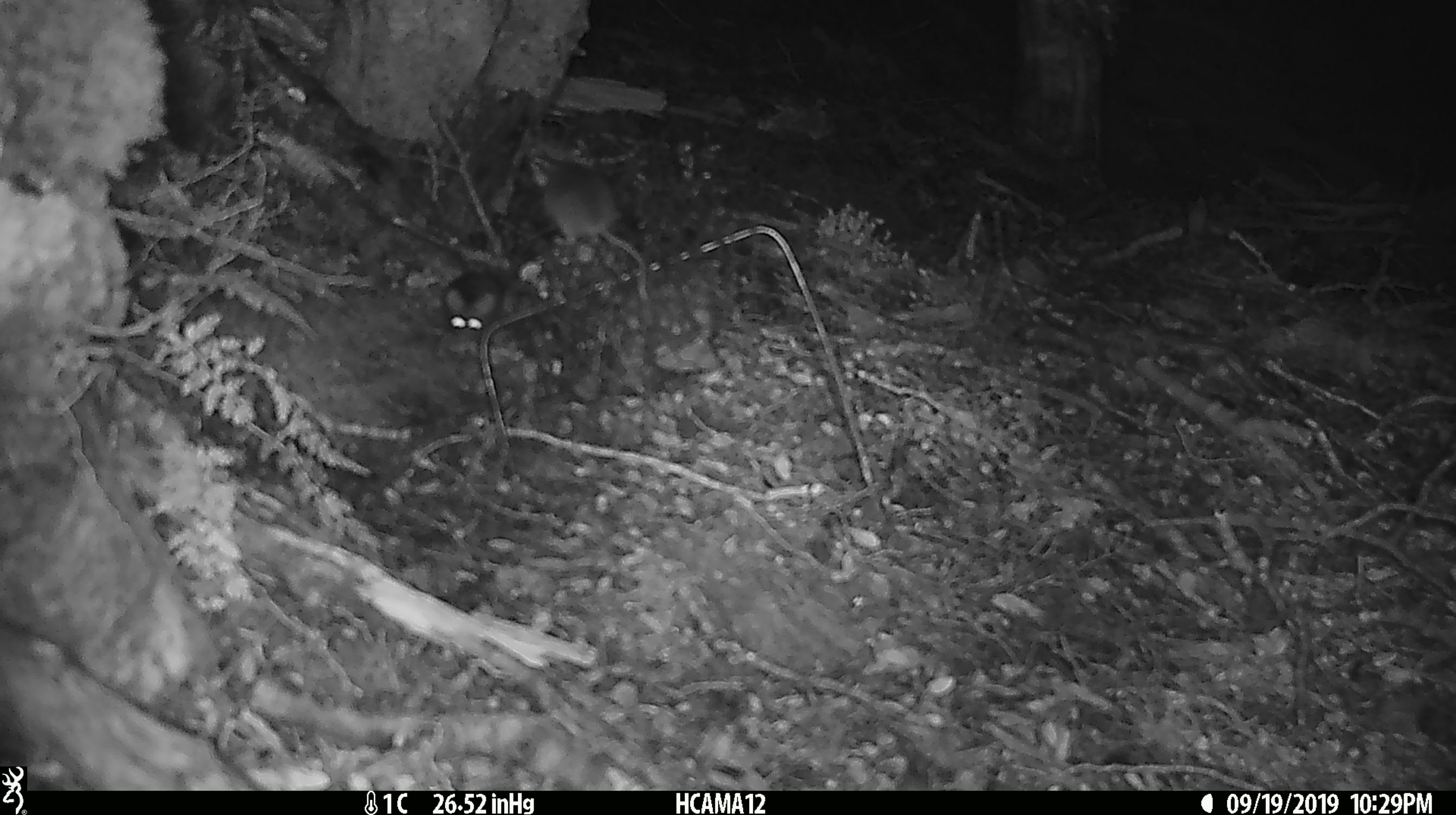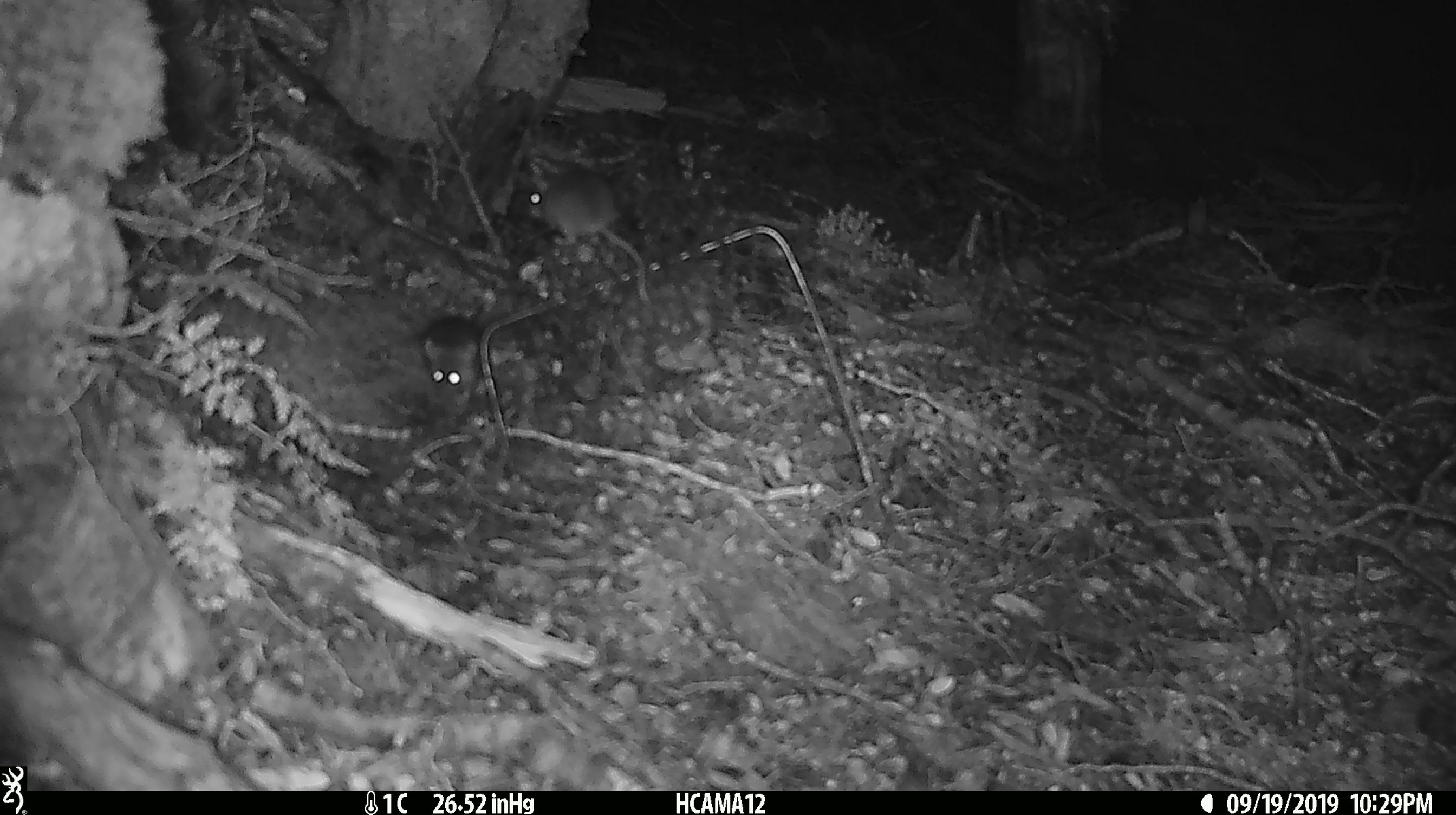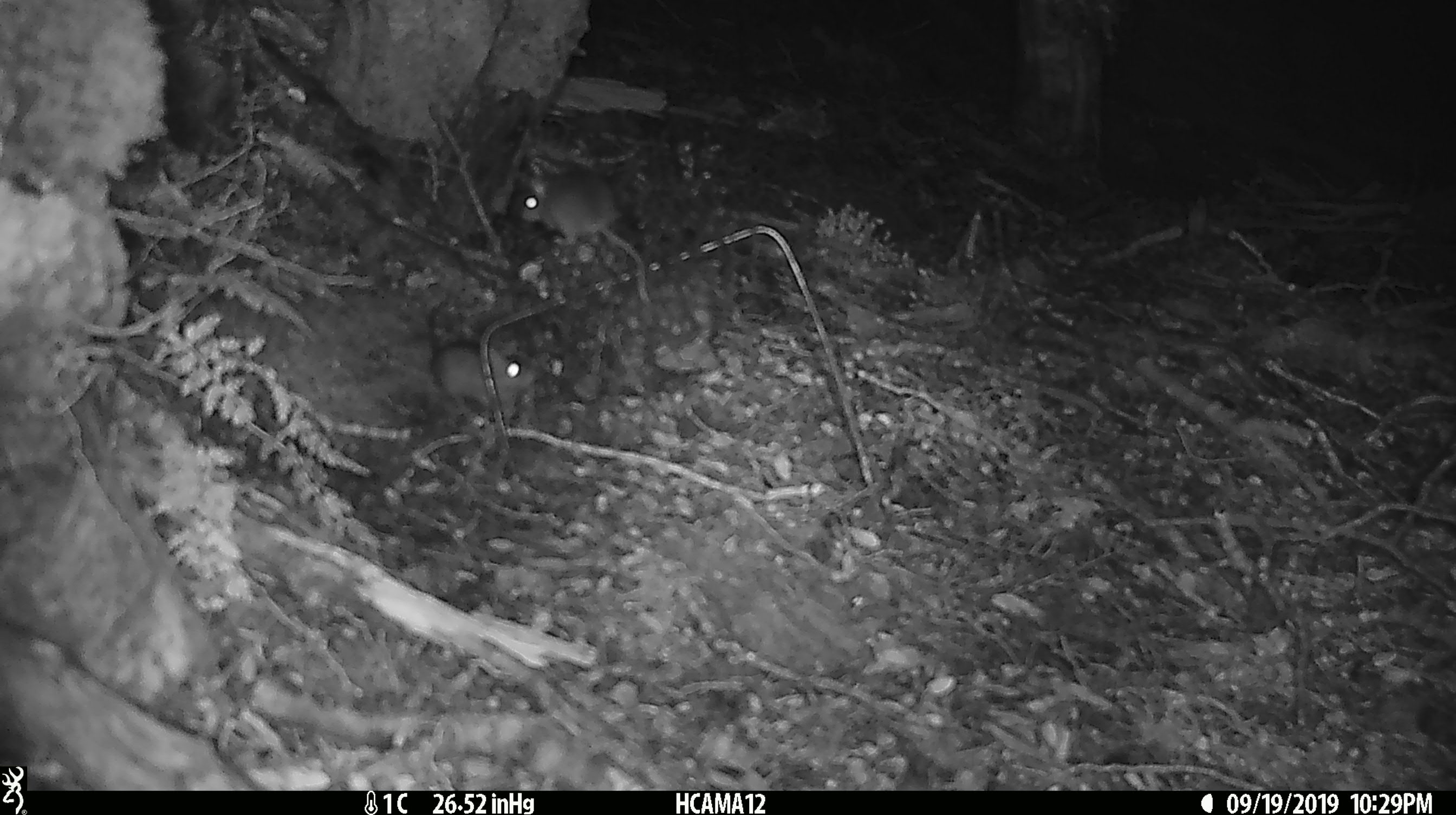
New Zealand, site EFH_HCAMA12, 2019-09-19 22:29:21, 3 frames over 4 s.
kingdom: Animalia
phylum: Chordata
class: Mammalia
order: Rodentia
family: Muridae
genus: Mus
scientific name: Mus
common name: mouse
Mouse (Mus).